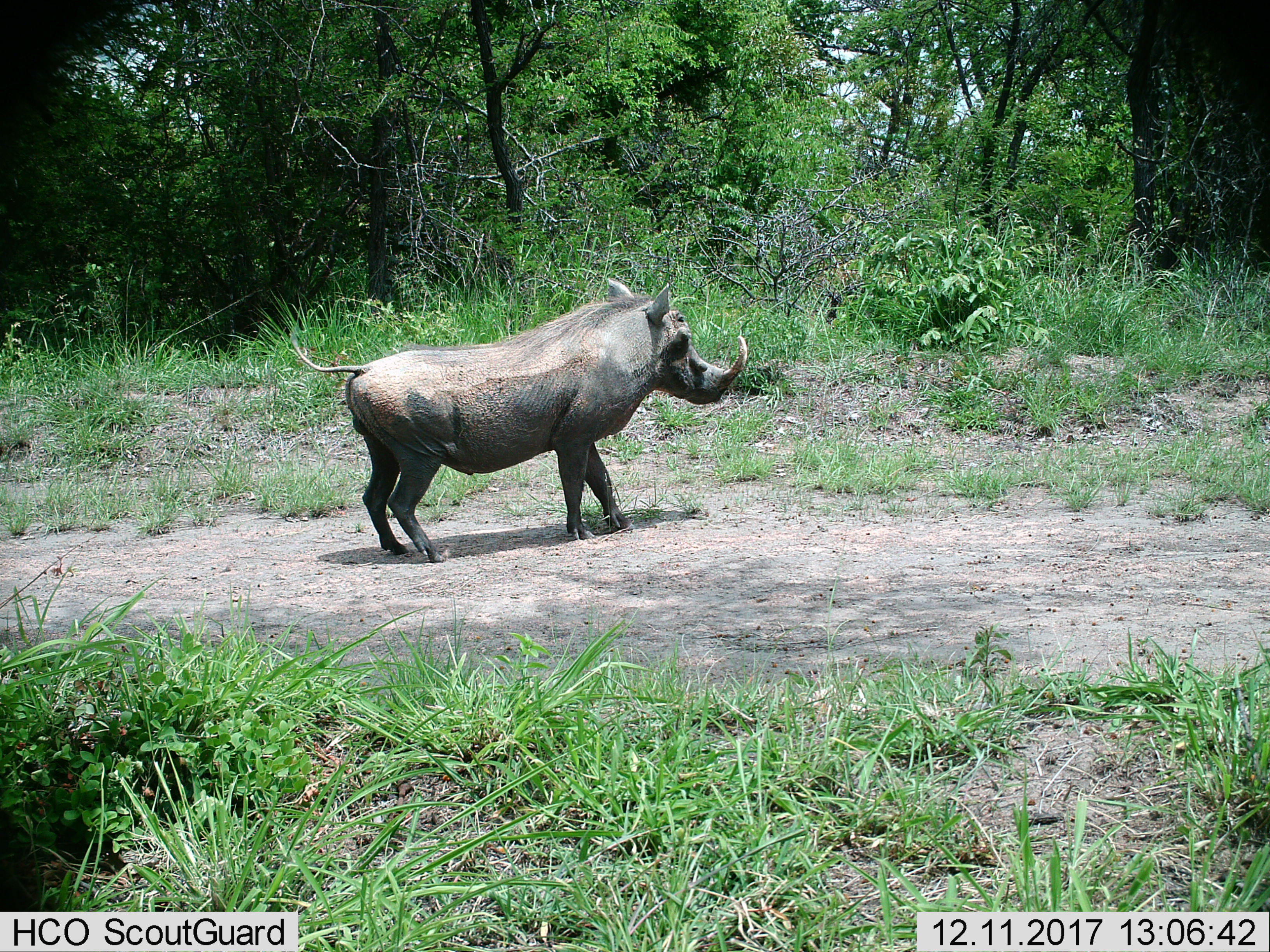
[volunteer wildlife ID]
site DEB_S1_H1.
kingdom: Animalia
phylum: Chordata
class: Mammalia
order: Artiodactyla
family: Suidae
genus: Phacochoerus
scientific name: Phacochoerus africanus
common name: warthog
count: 1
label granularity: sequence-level